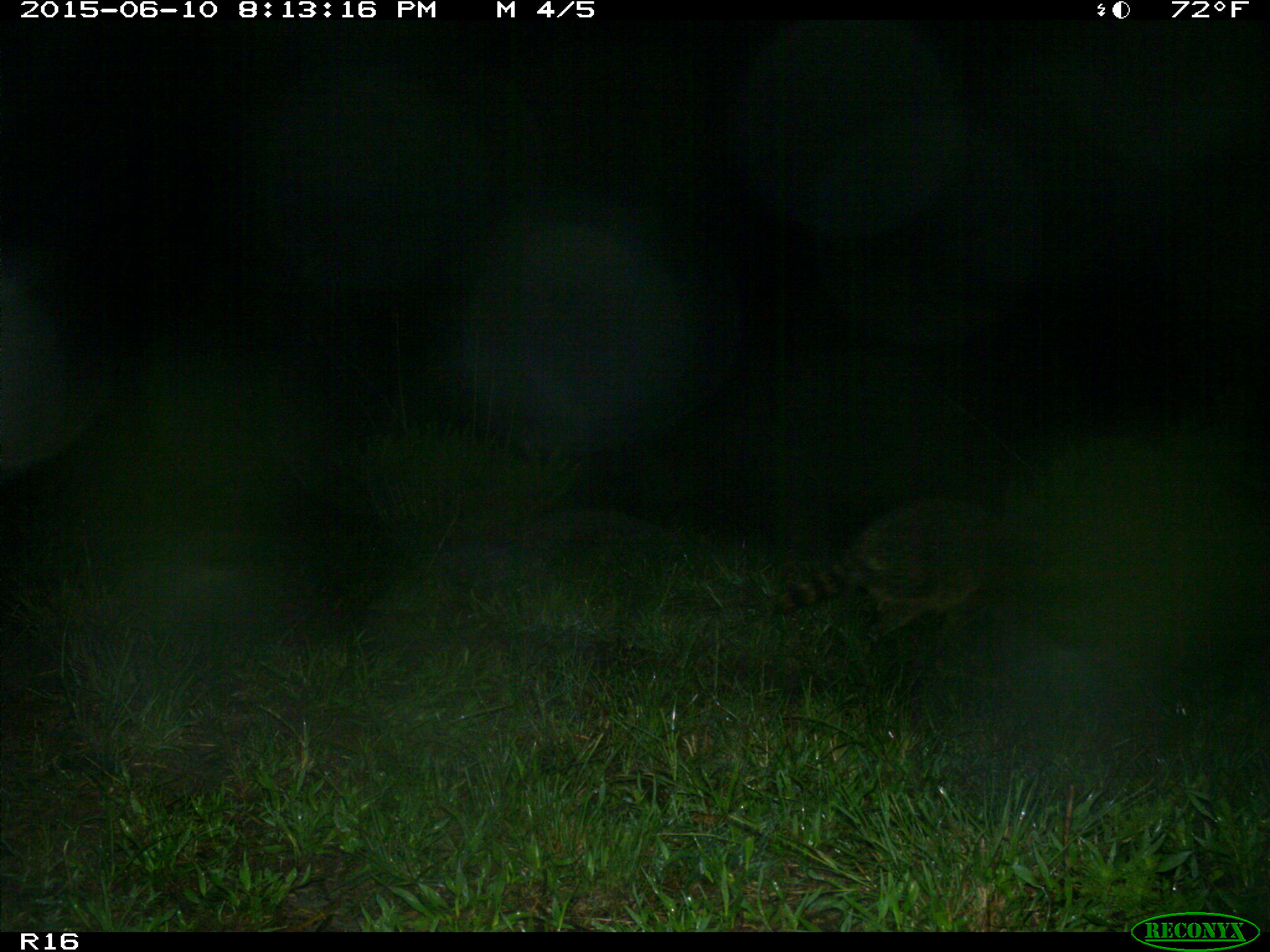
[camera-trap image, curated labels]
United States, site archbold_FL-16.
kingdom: Animalia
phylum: Chordata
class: Mammalia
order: Carnivora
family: Procyonidae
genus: Procyon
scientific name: Procyon lotor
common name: common raccoon